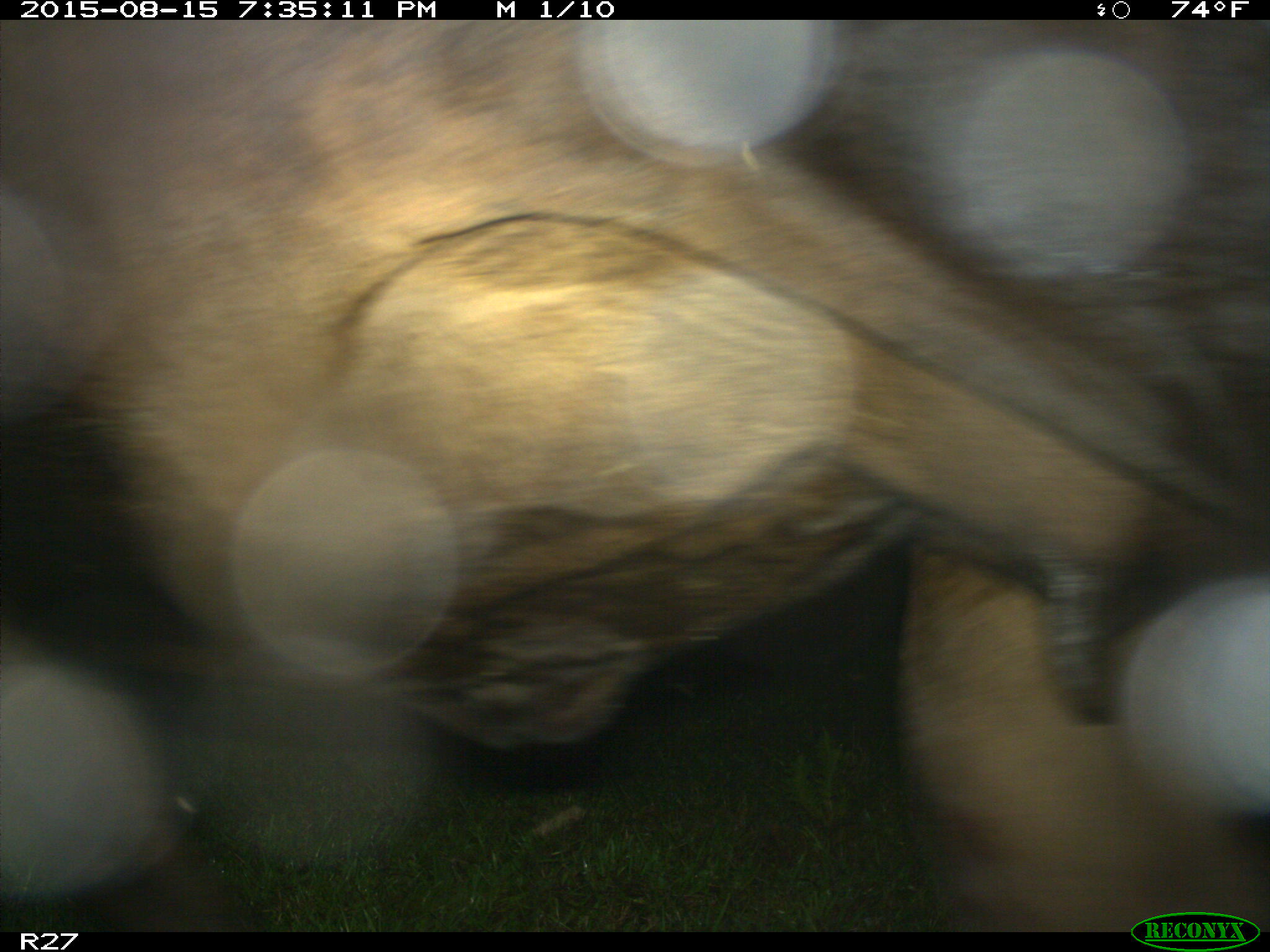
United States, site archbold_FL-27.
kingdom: Animalia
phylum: Chordata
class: Mammalia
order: Artiodactyla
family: Bovidae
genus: Bos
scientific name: Bos taurus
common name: domestic cow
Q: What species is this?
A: Bos taurus (domestic cow).